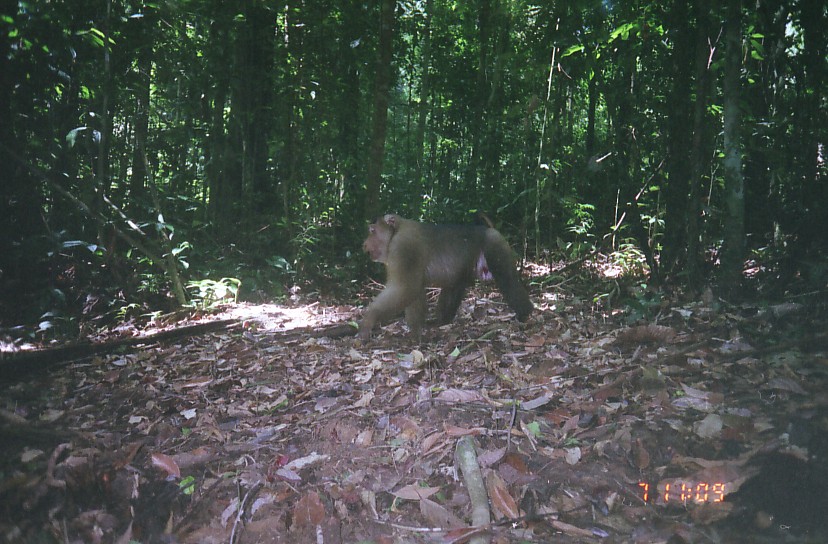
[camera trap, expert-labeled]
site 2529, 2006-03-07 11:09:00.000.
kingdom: Animalia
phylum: Chordata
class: Mammalia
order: Primates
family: Cercopithecidae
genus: Macaca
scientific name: Macaca nemestrina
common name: southern pig-tailed macaque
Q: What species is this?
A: Macaca nemestrina (southern pig-tailed macaque).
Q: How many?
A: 1.